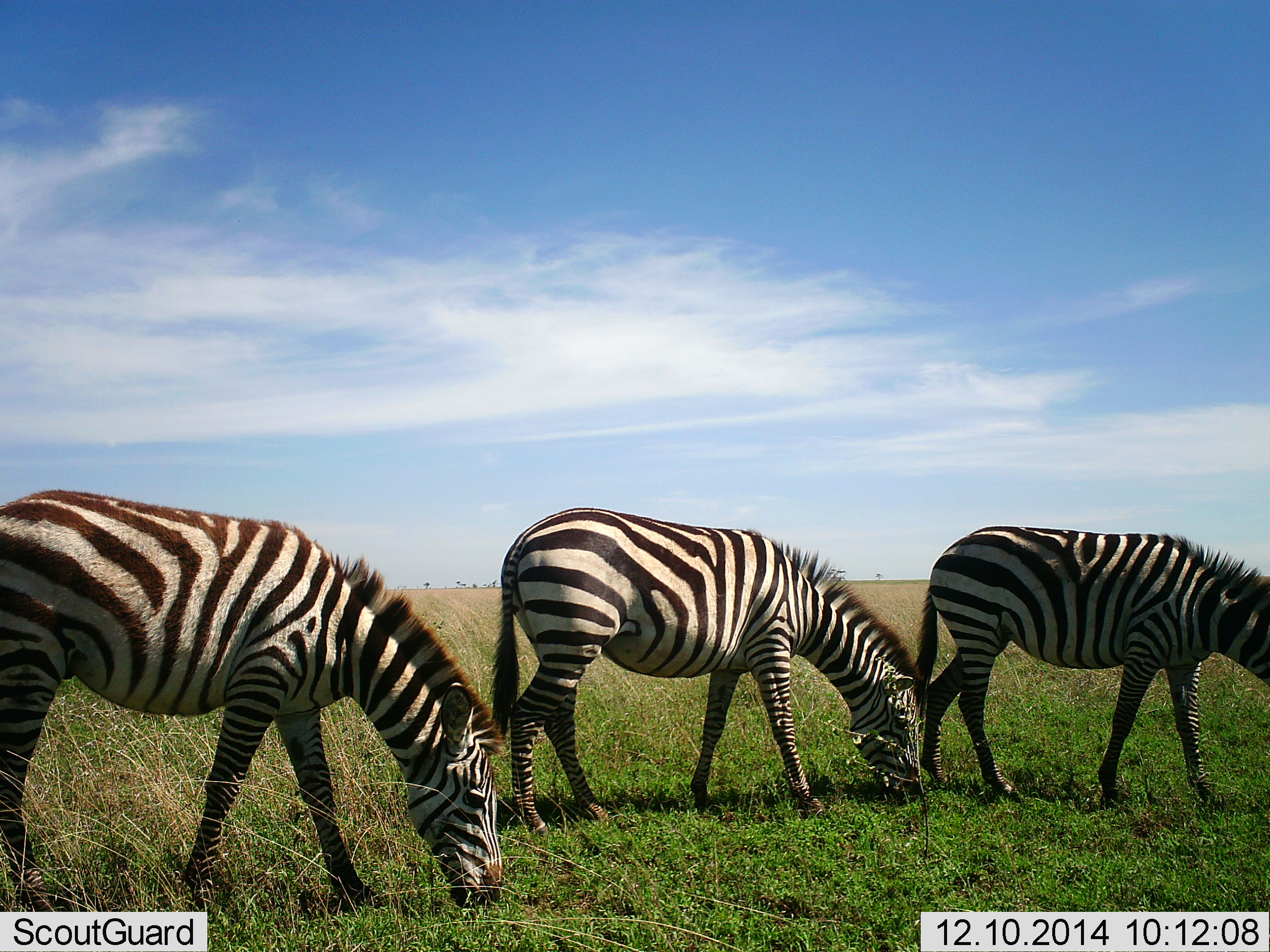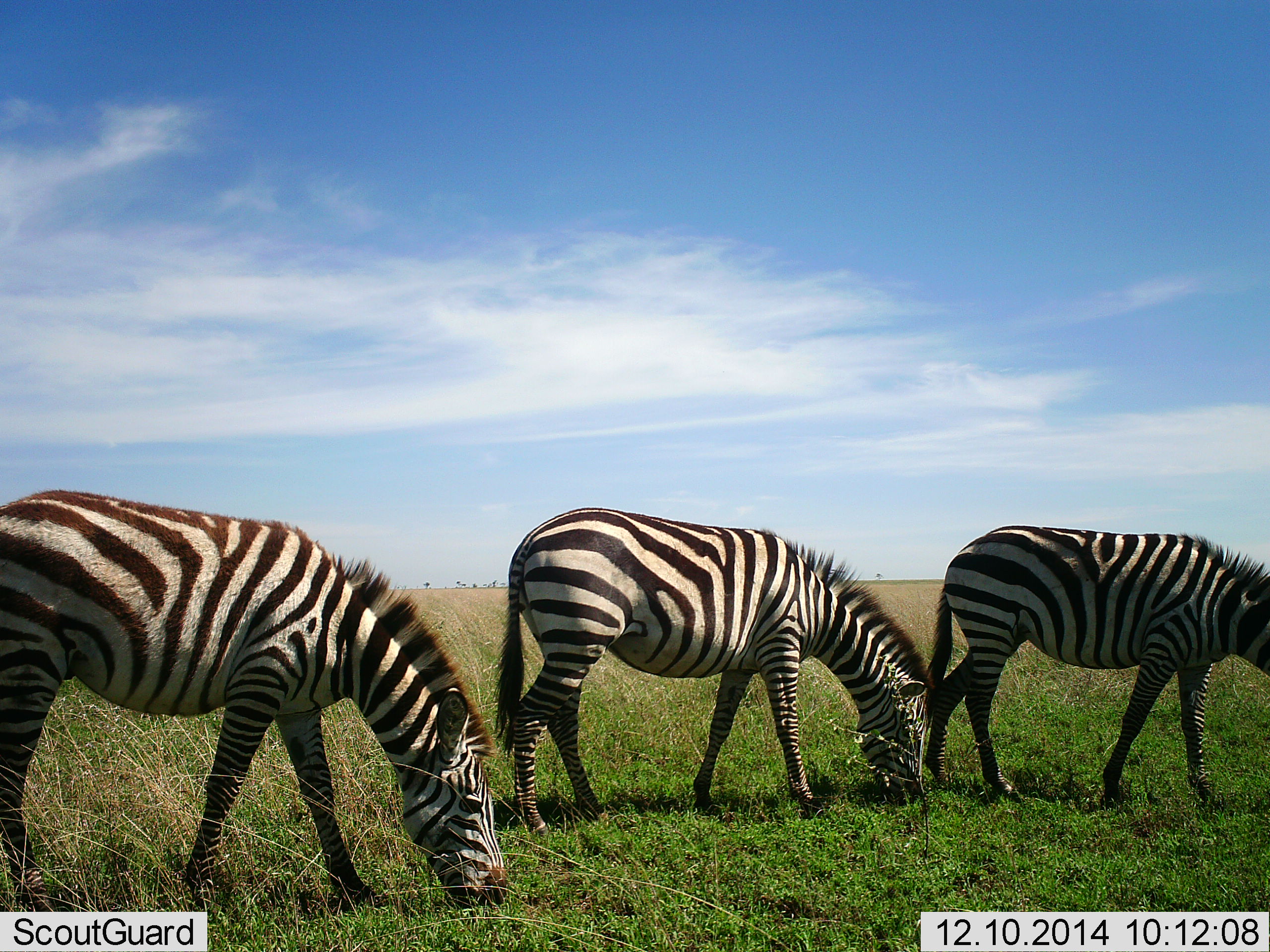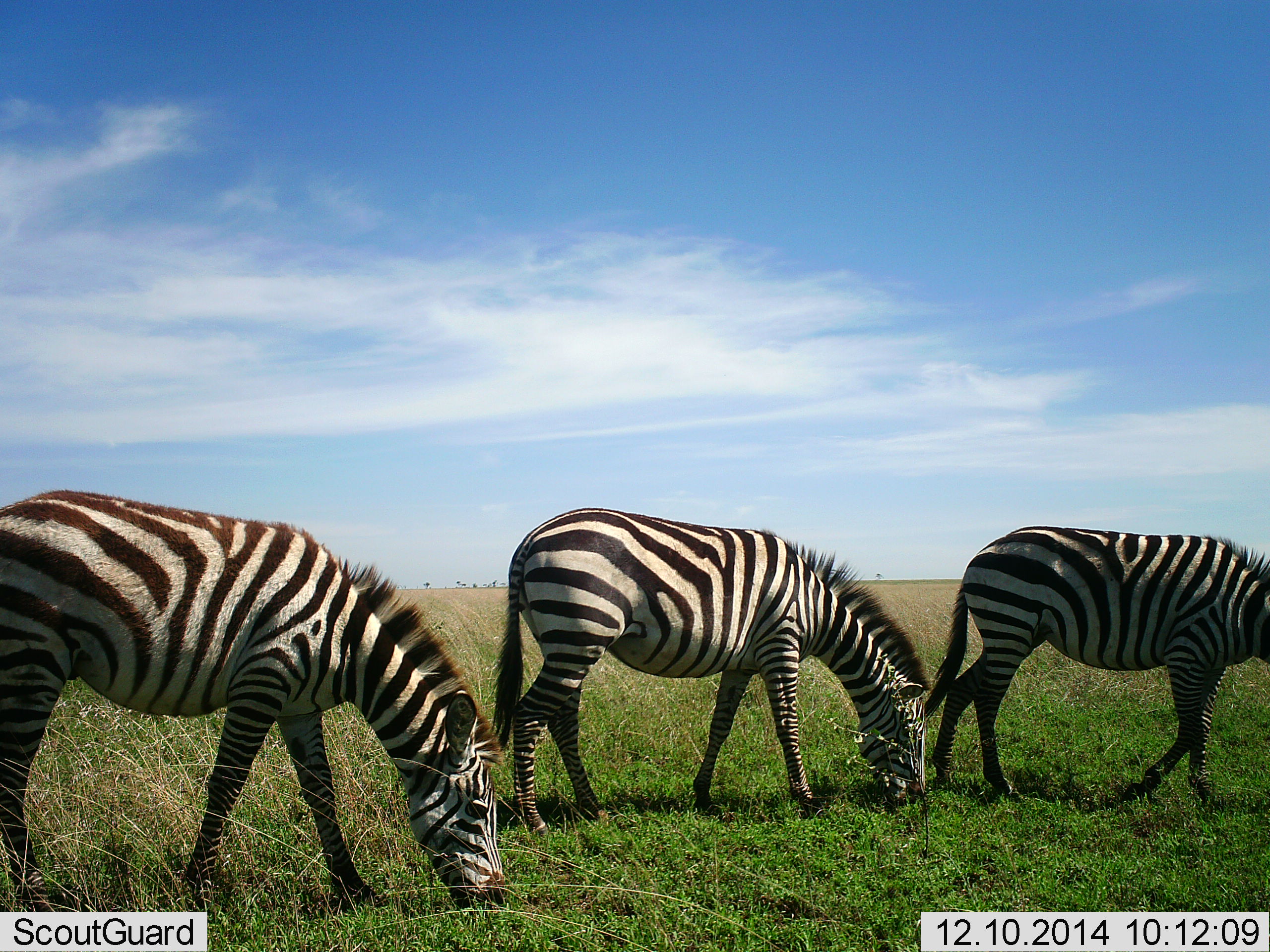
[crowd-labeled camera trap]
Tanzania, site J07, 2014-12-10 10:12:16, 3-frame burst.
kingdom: Animalia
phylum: Chordata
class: Mammalia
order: Perissodactyla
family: Equidae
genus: Equus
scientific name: Equus quagga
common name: plains zebra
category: zebra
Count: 3.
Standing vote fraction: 40%.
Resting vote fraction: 0%.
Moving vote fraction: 20%.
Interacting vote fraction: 0%.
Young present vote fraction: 0%.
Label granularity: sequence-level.